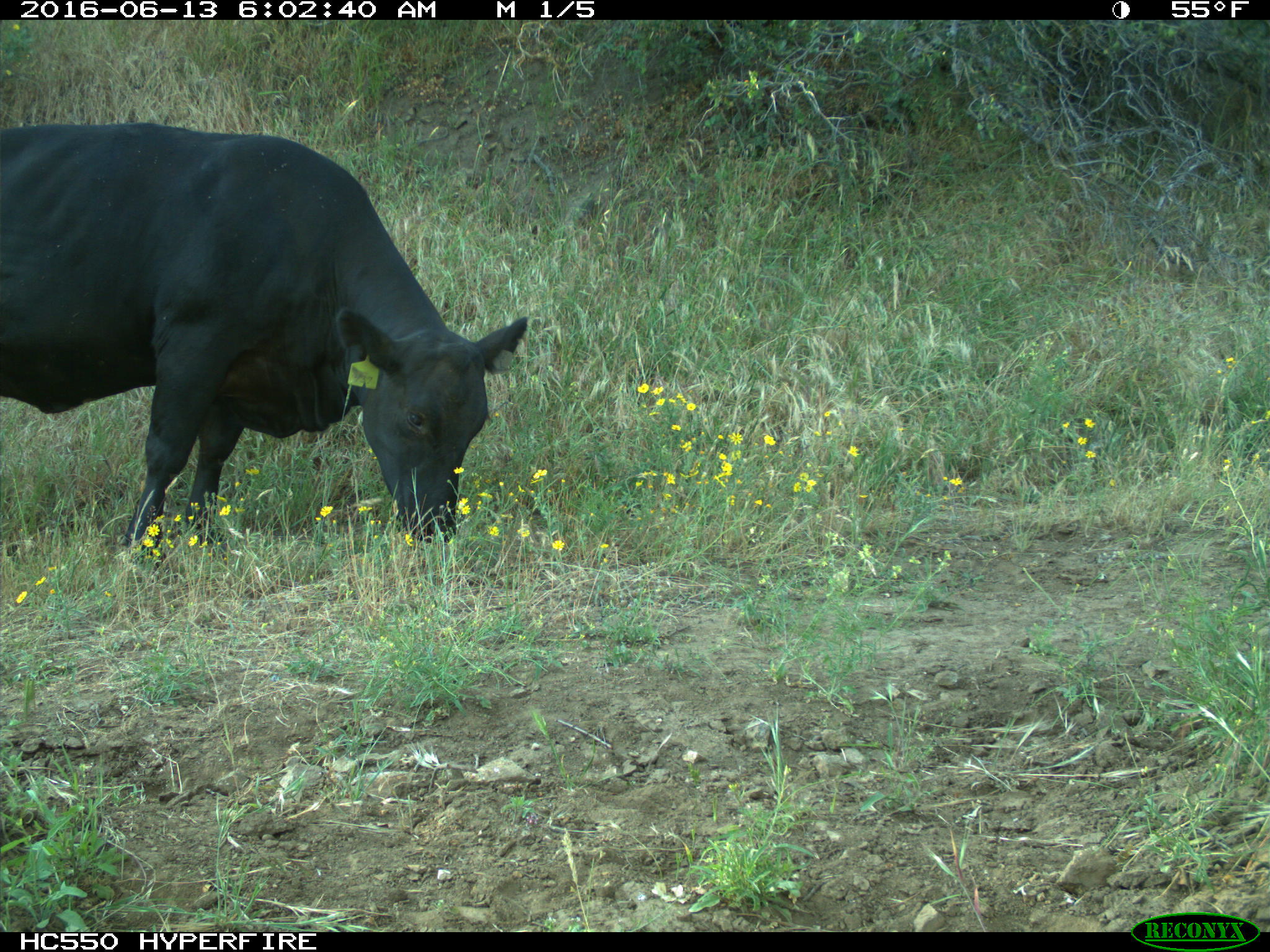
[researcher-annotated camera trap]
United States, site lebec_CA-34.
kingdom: Animalia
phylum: Chordata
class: Mammalia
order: Artiodactyla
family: Bovidae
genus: Bos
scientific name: Bos taurus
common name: domestic cow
Bos taurus (domestic cow).